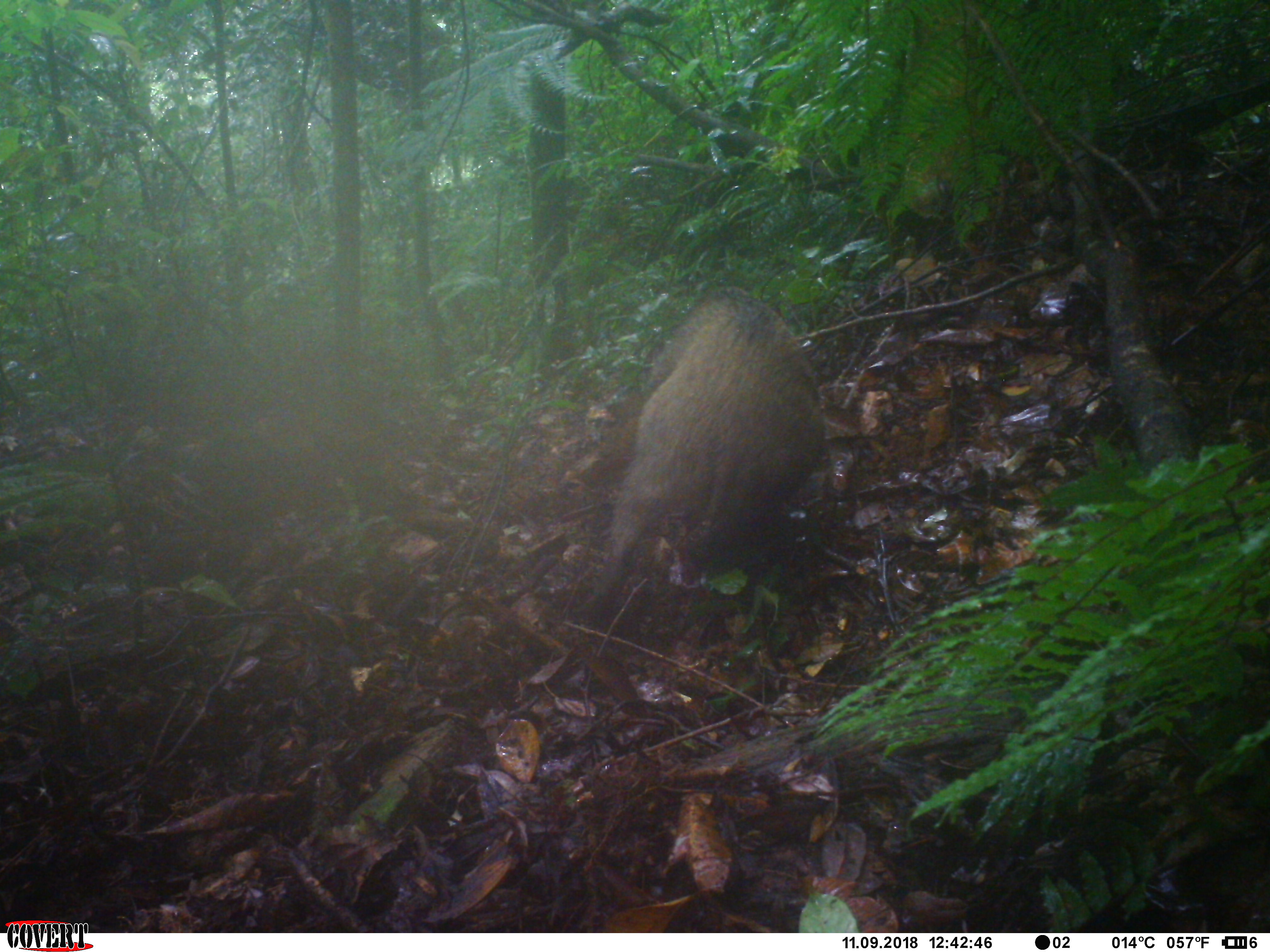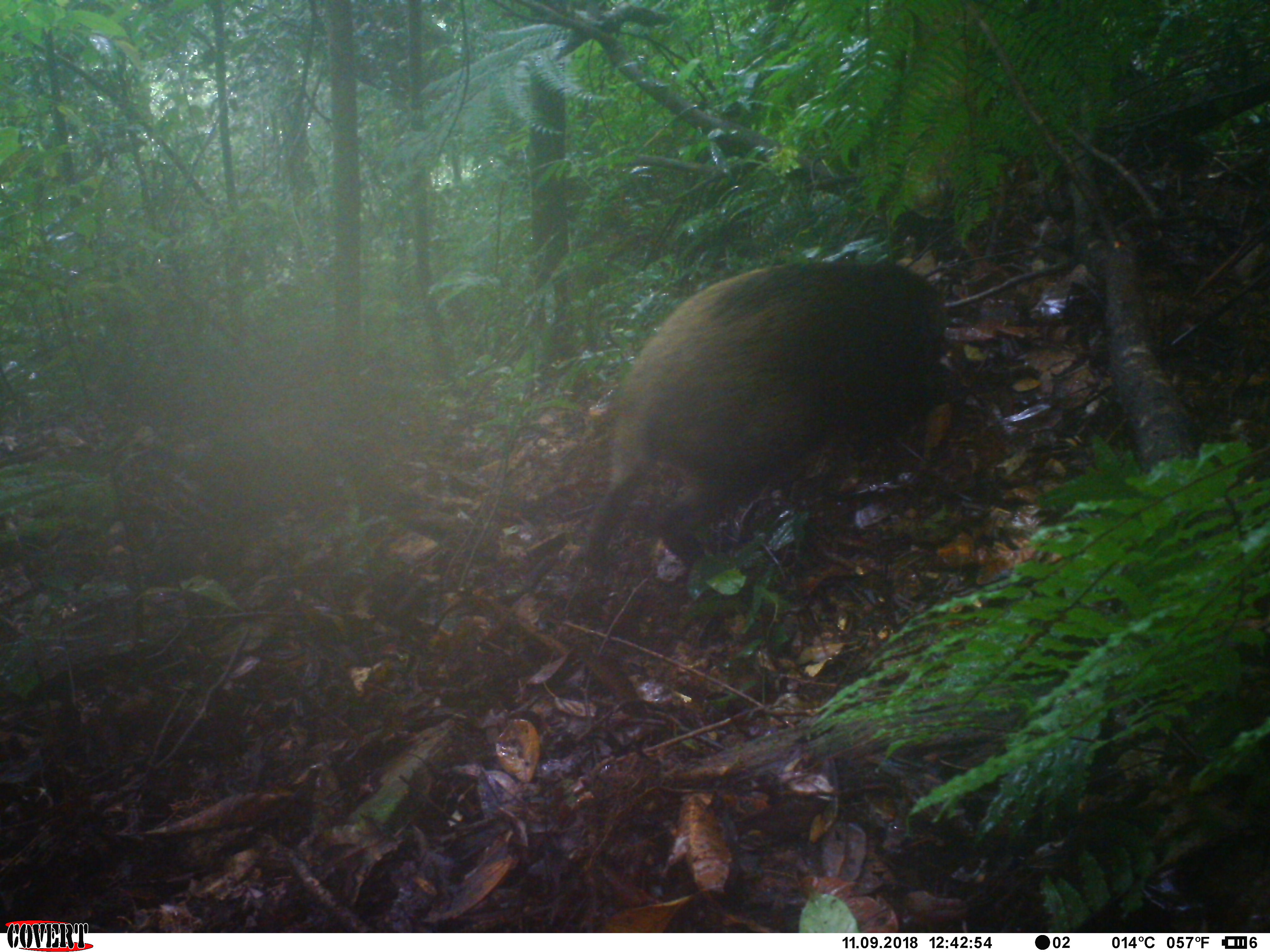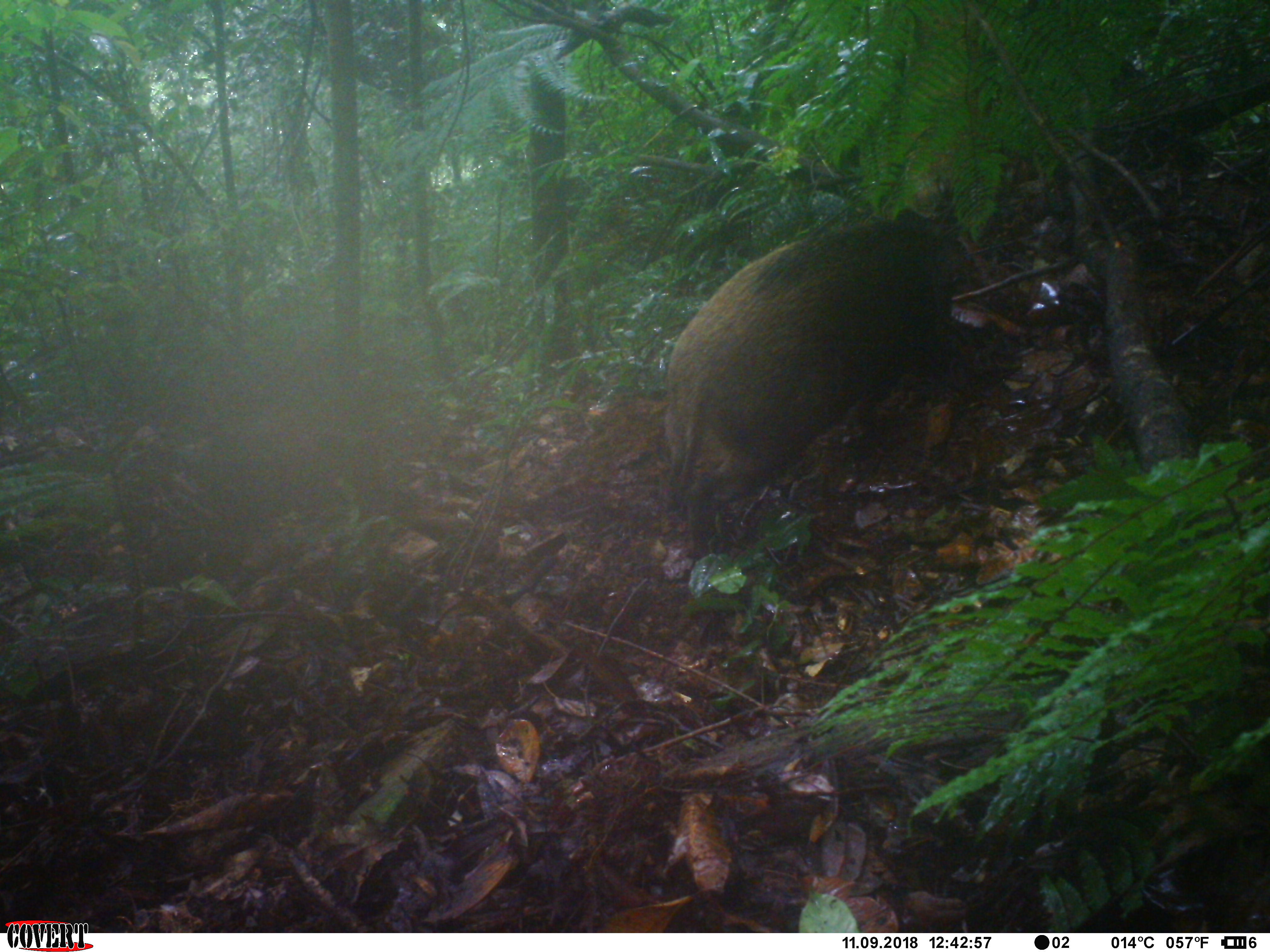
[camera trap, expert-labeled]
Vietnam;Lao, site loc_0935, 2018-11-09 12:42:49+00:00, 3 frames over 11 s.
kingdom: Animalia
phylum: Chordata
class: Mammalia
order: Artiodactyla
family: Suidae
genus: Sus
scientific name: Sus scrofa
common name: eurasian wild pig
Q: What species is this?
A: Eurasian wild pig (Sus scrofa).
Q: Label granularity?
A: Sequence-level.